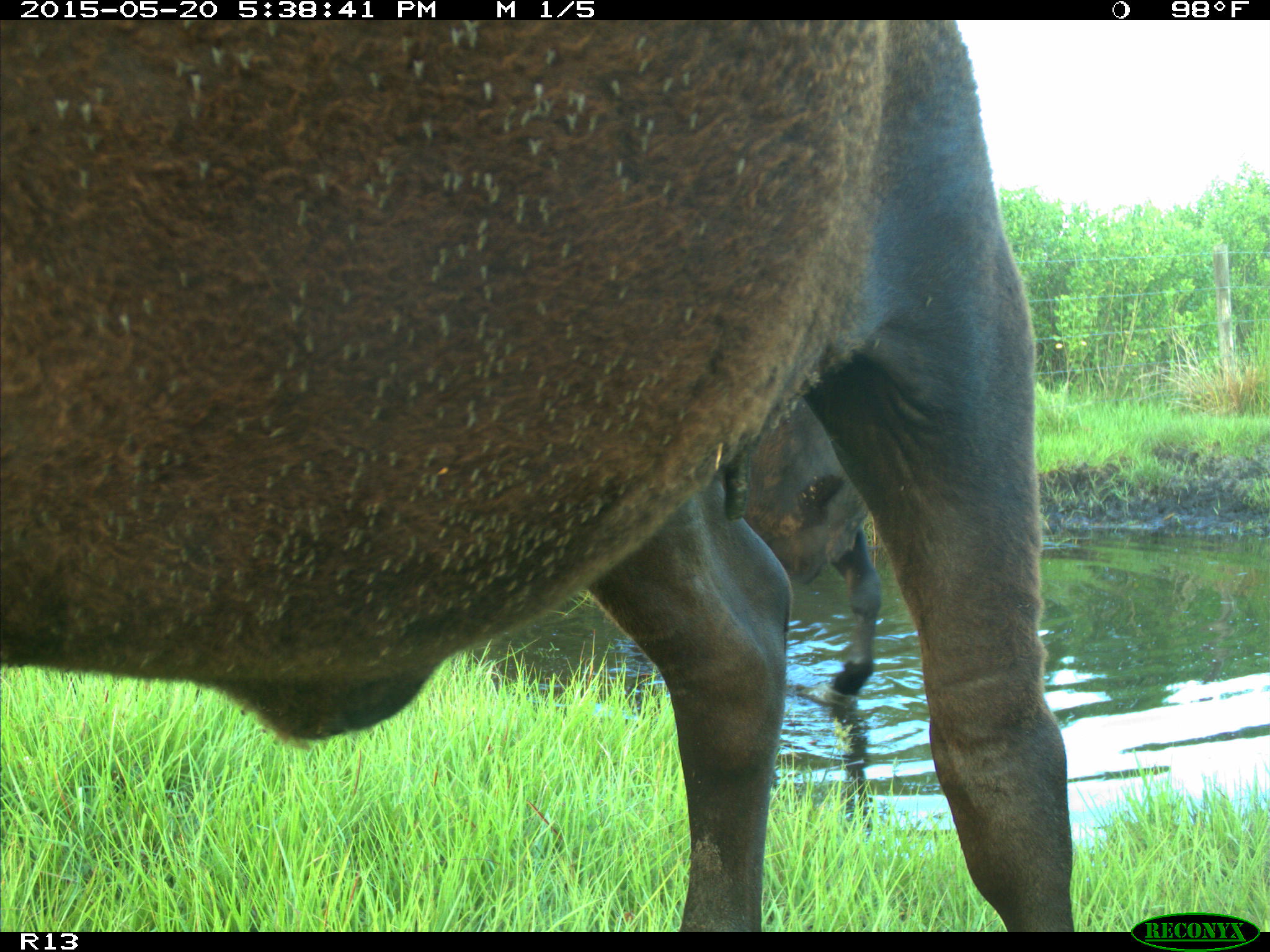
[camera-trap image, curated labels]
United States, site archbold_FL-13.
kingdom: Animalia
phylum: Chordata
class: Mammalia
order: Artiodactyla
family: Bovidae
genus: Bos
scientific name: Bos taurus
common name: domestic cow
Bos taurus (domestic cow).